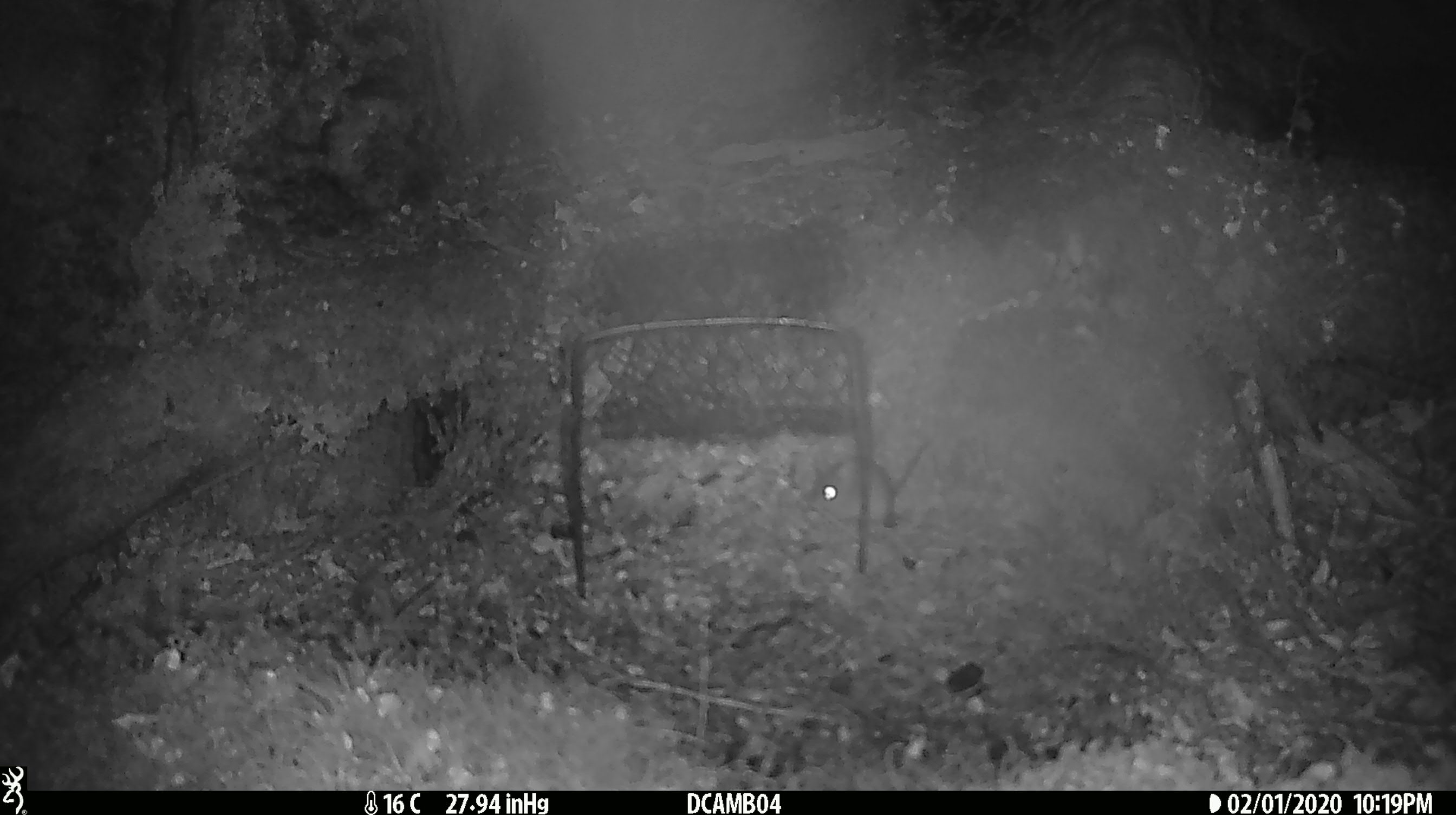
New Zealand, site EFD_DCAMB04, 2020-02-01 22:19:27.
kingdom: Animalia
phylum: Chordata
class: Mammalia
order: Rodentia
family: Muridae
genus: Mus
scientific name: Mus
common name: mouse